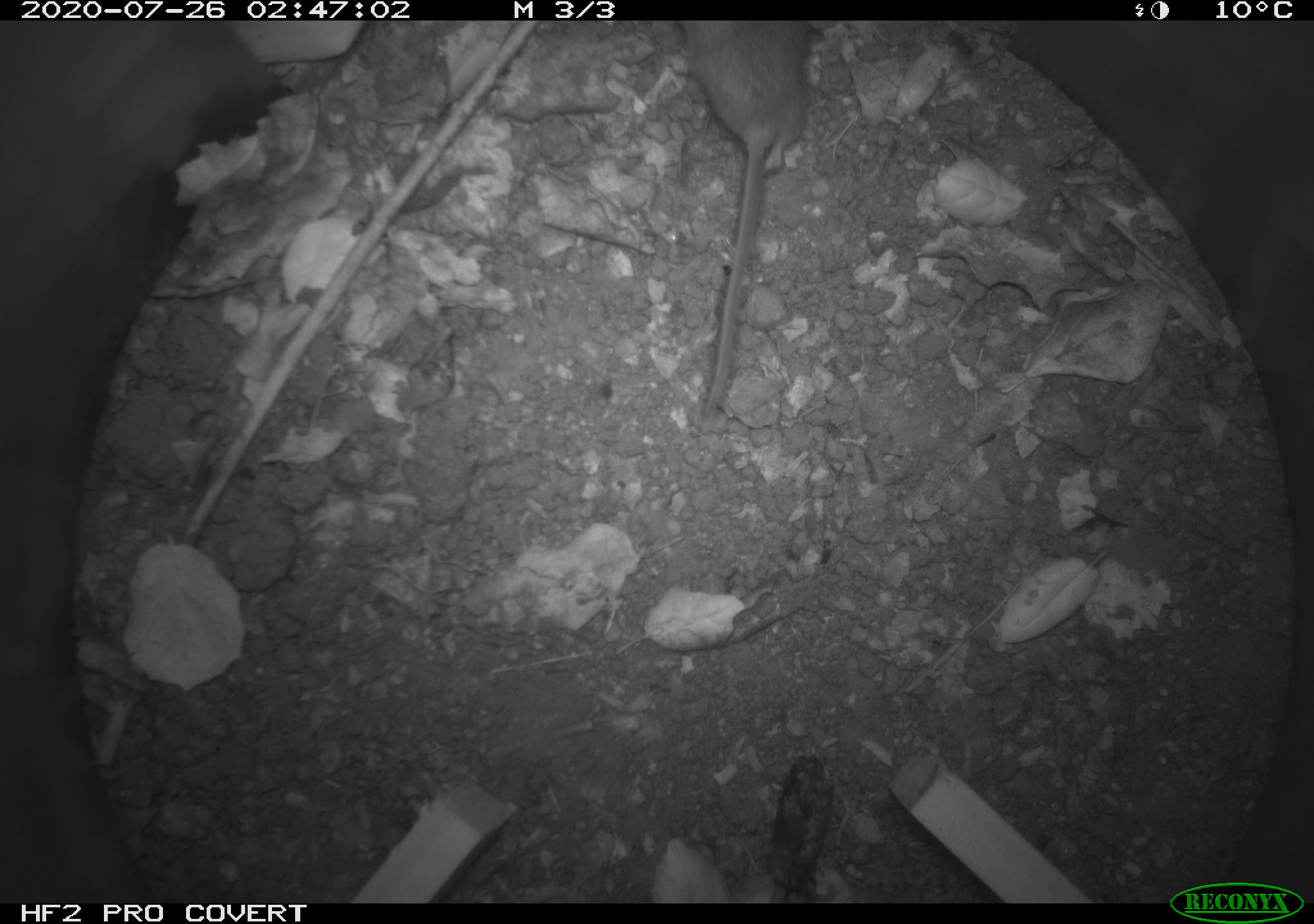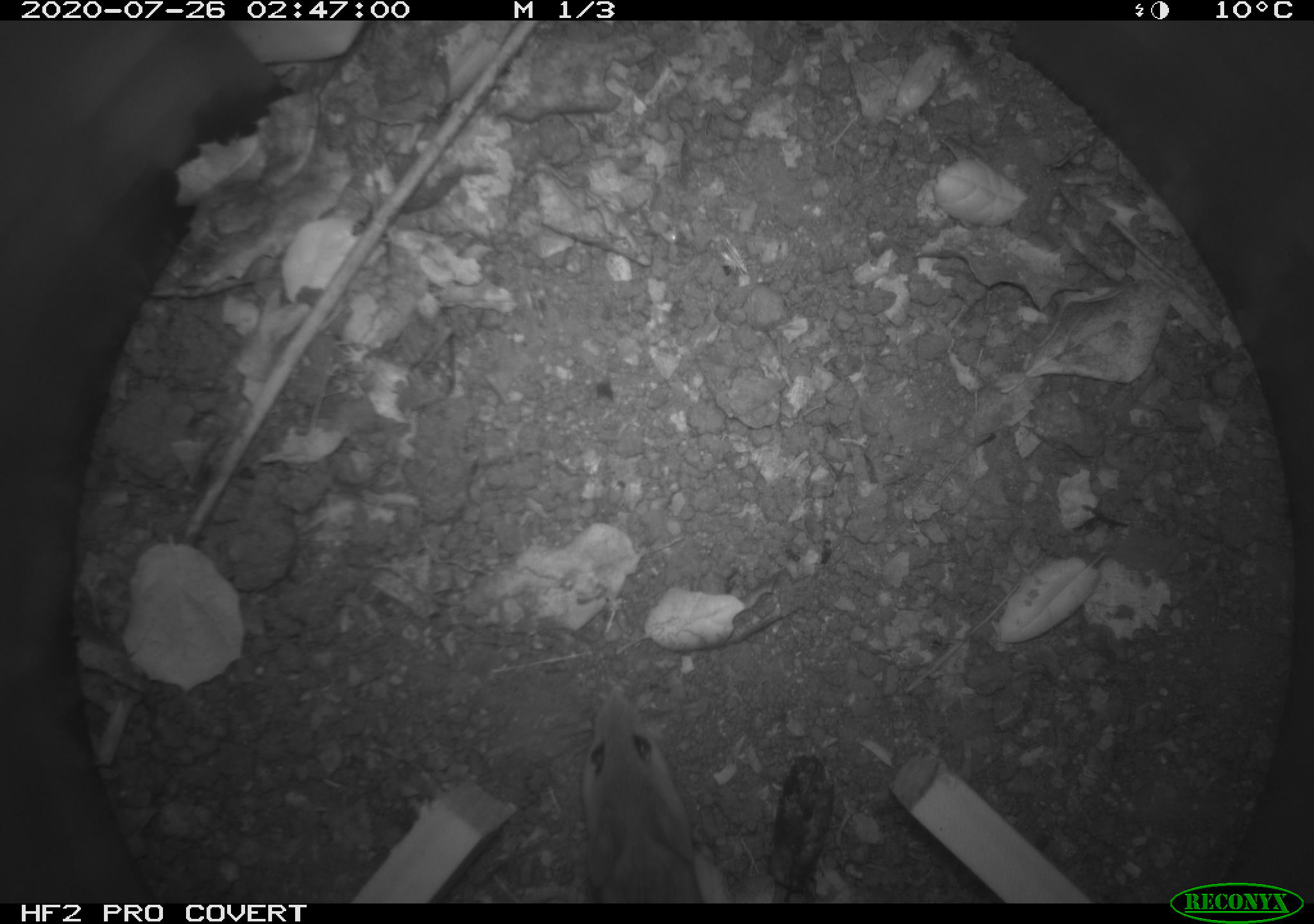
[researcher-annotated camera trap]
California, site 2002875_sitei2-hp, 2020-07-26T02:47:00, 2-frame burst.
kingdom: Animalia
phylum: Chordata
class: Mammalia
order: Rodentia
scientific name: Rodentia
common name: rodent